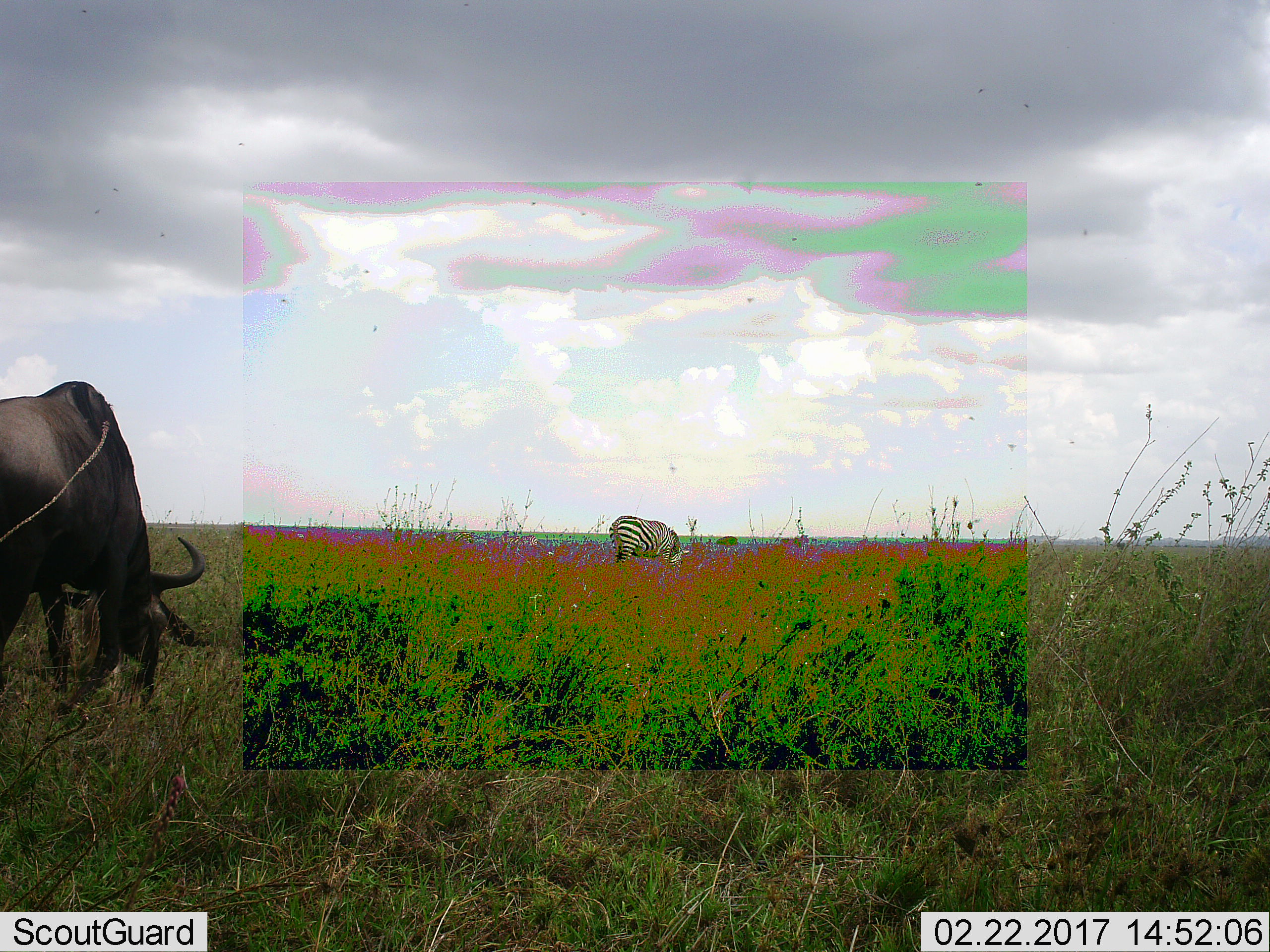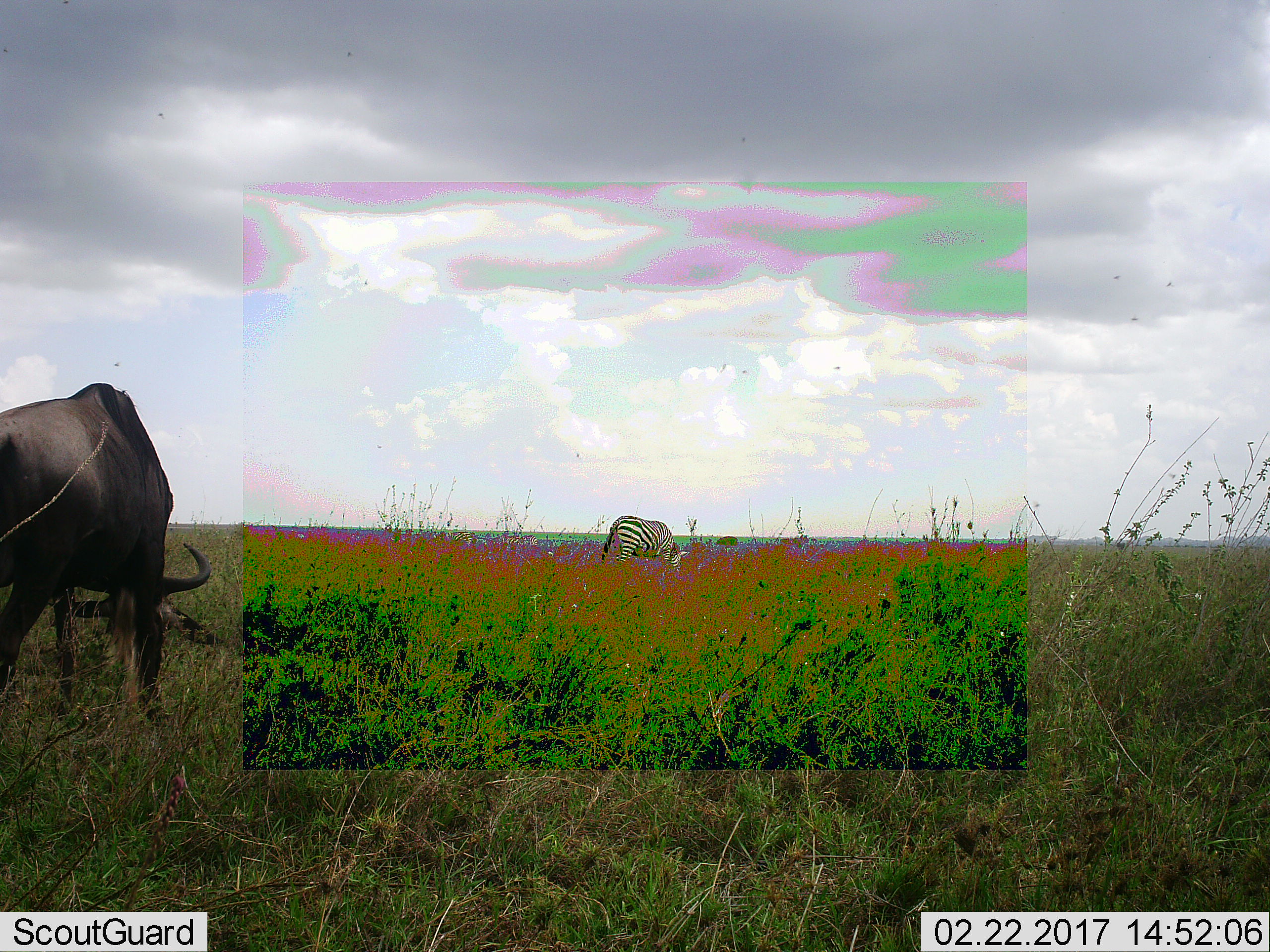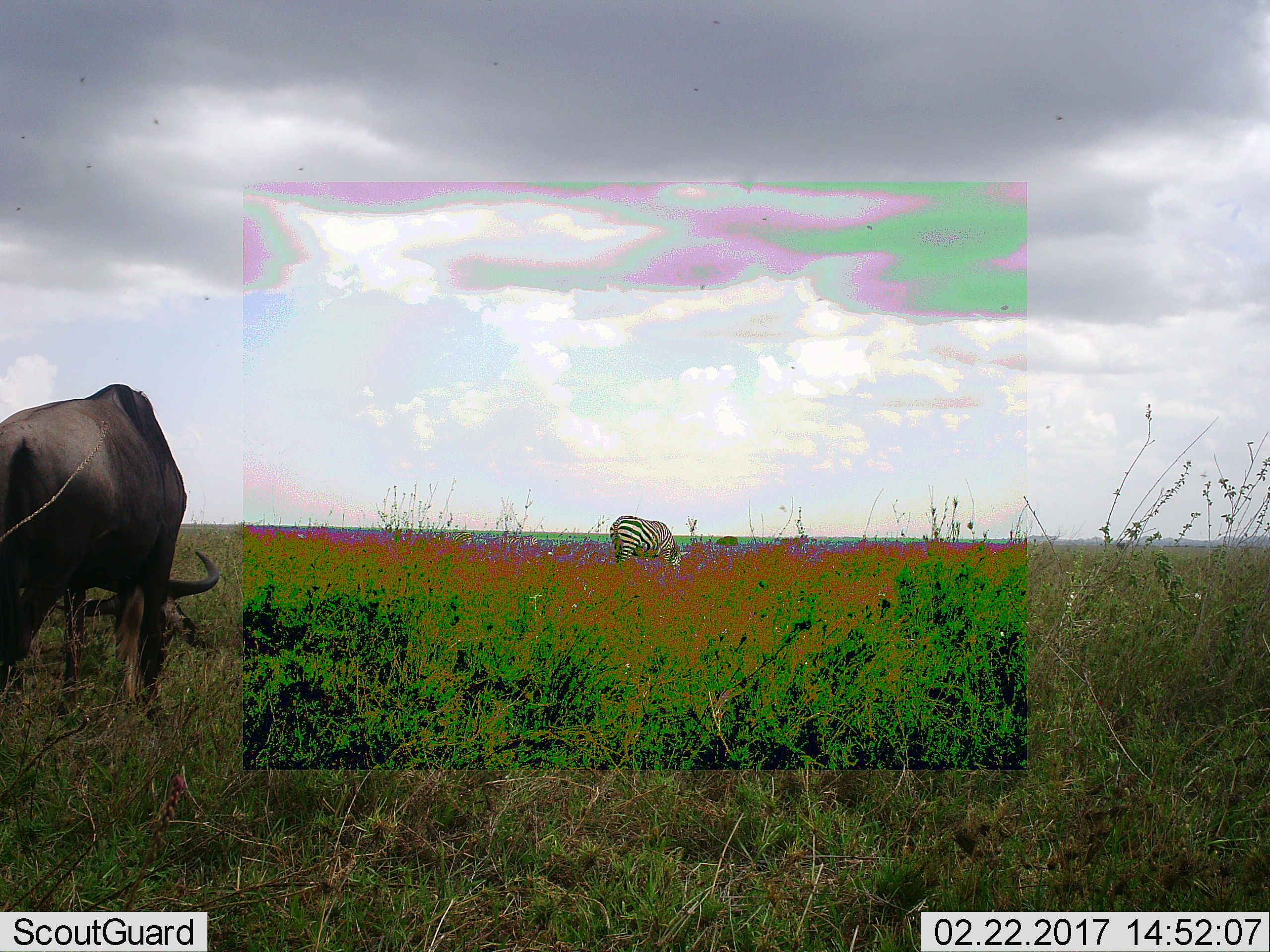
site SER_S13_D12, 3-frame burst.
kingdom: Animalia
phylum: Chordata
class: Mammalia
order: Artiodactyla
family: Bovidae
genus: Connochaetes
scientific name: Connochaetes taurinus taurinus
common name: blue wildebeest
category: wildebeestblue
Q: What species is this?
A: Wildebeestblue (blue wildebeest) (Connochaetes taurinus taurinus).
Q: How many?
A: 1.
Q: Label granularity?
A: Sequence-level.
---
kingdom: Animalia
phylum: Chordata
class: Mammalia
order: Perissodactyla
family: Equidae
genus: Equus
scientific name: Equus quagga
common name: plains zebra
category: zebraplains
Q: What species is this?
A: Zebraplains (plains zebra) (Equus quagga).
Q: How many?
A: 1.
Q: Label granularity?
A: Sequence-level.